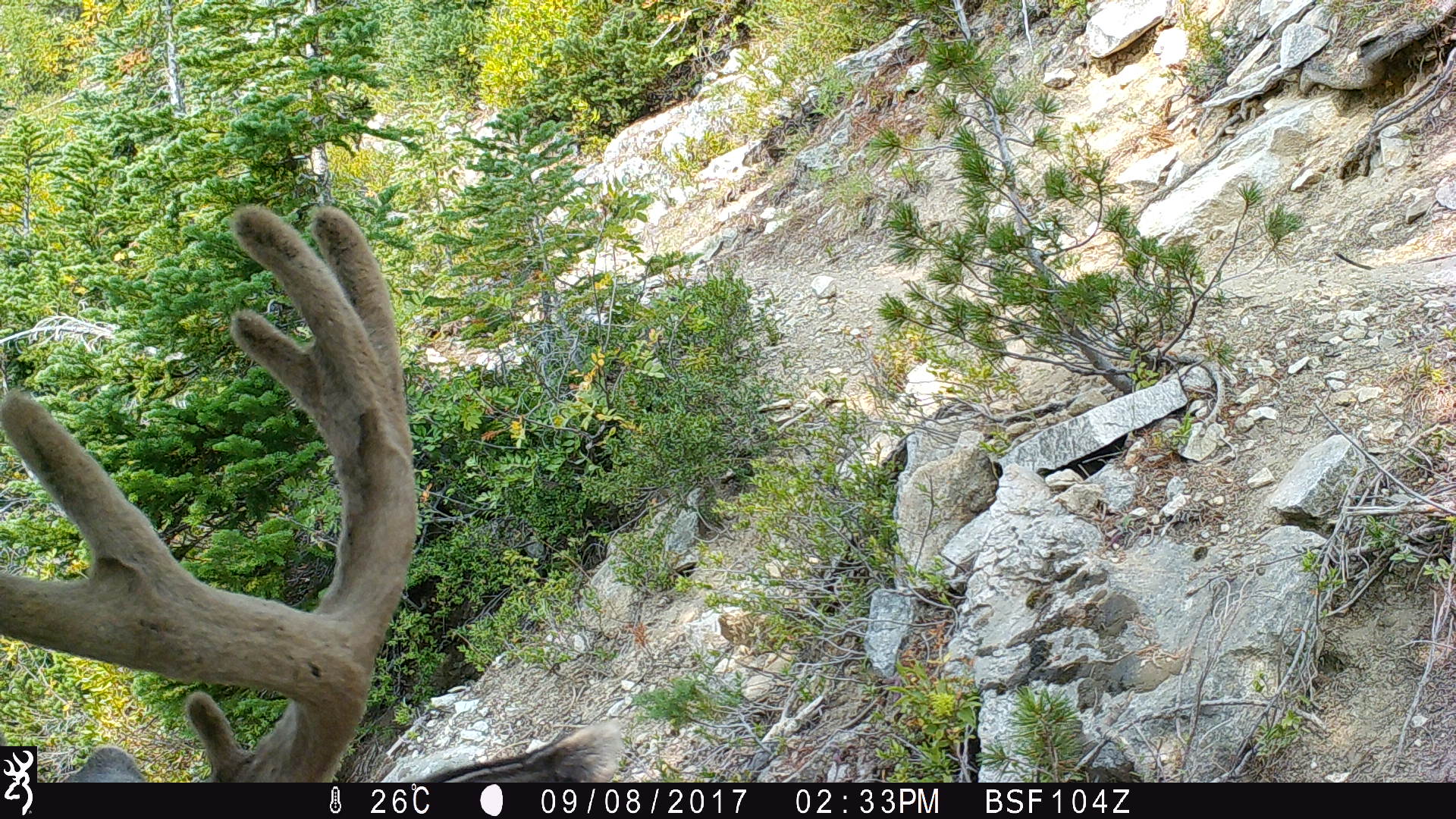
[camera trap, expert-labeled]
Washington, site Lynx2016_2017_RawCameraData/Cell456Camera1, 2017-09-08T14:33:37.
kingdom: Animalia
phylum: Chordata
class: Mammalia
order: Artiodactyla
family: Cervidae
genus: Odocoileus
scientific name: Odocoileus hemionus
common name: mule deer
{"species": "Odocoileus hemionus (mule deer)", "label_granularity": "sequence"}